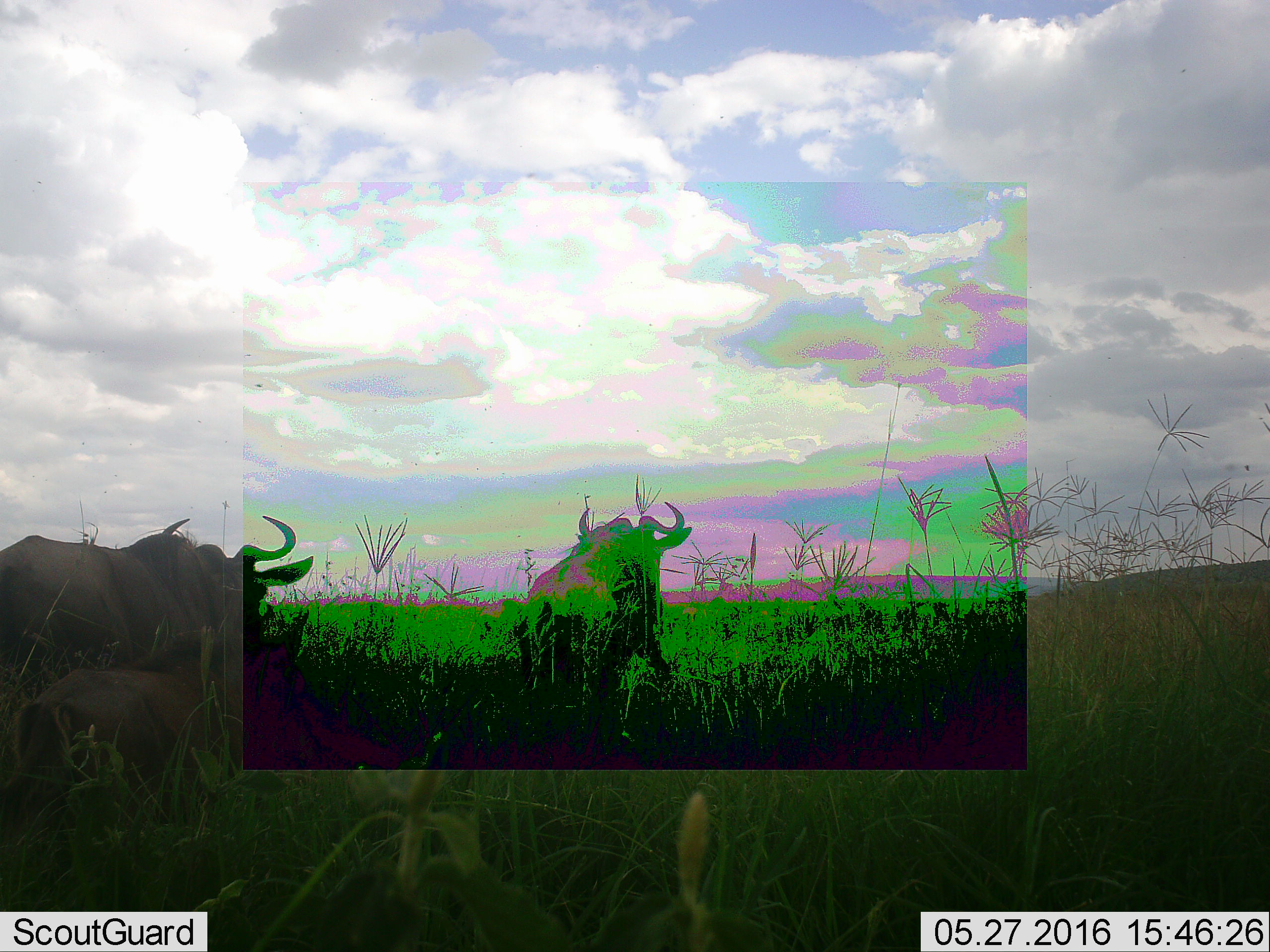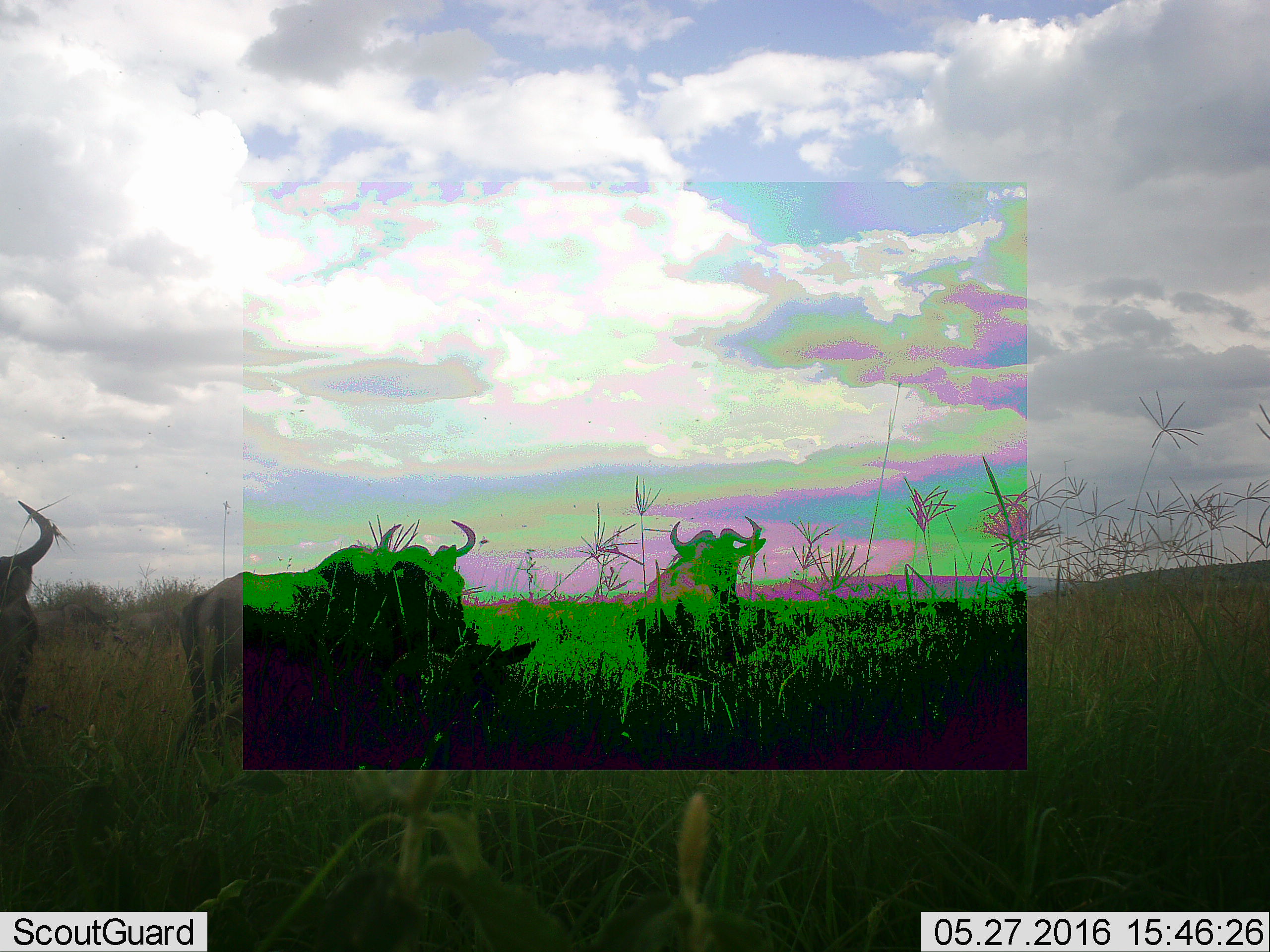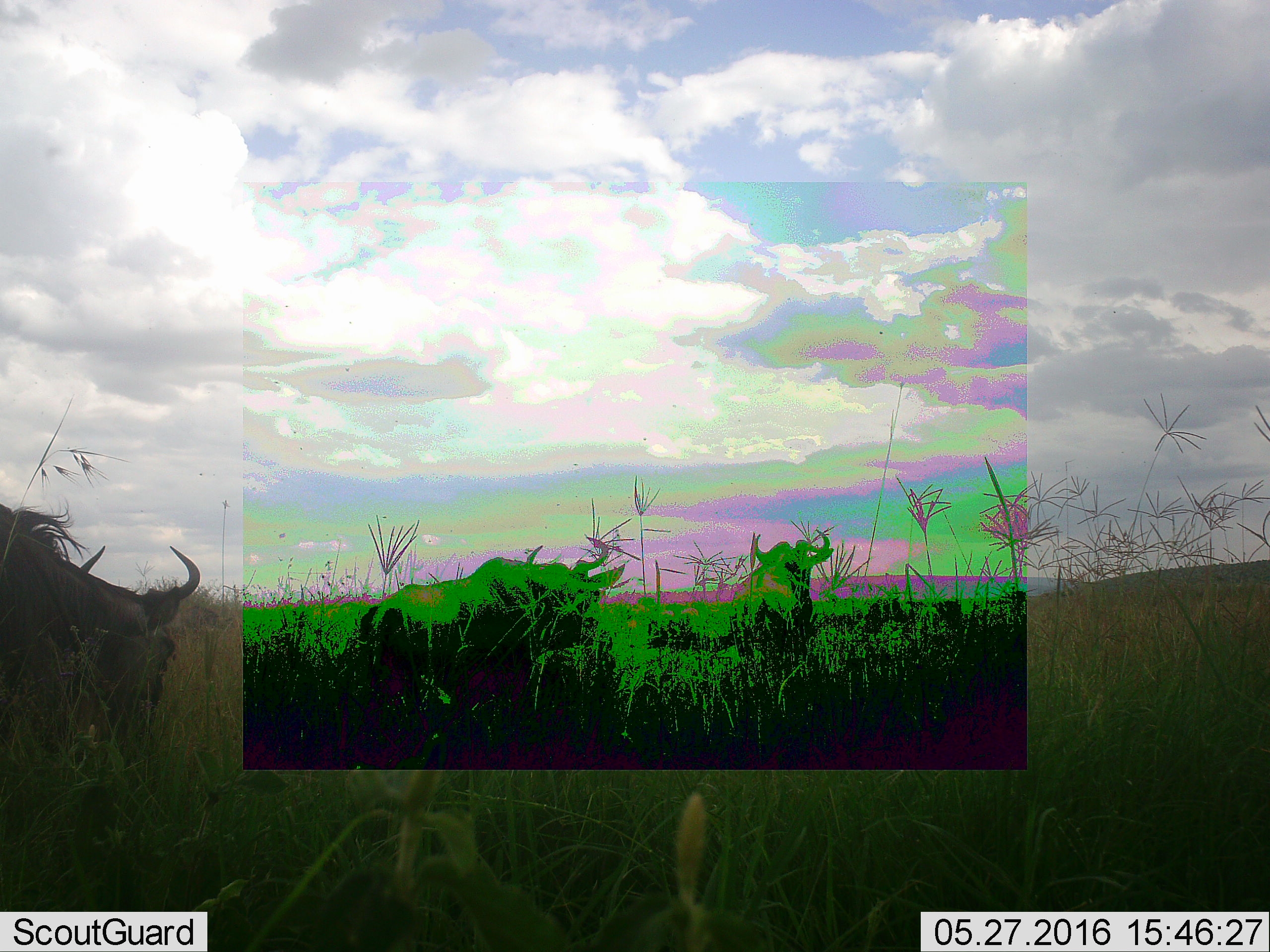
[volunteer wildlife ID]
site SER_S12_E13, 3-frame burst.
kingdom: Animalia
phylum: Chordata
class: Mammalia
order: Artiodactyla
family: Bovidae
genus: Connochaetes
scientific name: Connochaetes taurinus taurinus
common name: blue wildebeest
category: wildebeestblue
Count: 3.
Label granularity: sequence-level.